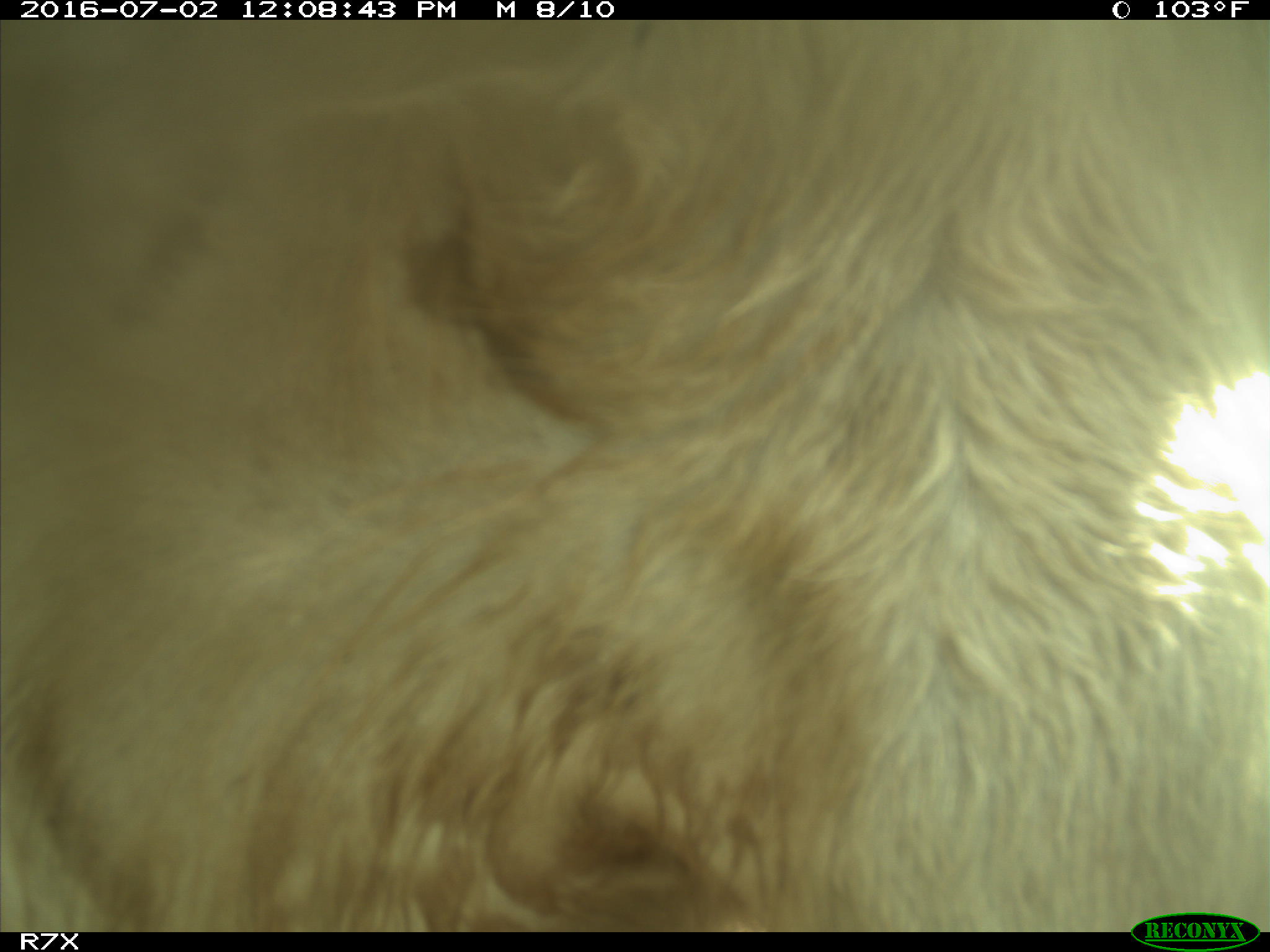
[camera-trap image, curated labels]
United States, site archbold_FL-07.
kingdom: Animalia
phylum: Chordata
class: Mammalia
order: Artiodactyla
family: Bovidae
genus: Bos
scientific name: Bos taurus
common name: domestic cow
Bos taurus (domestic cow).